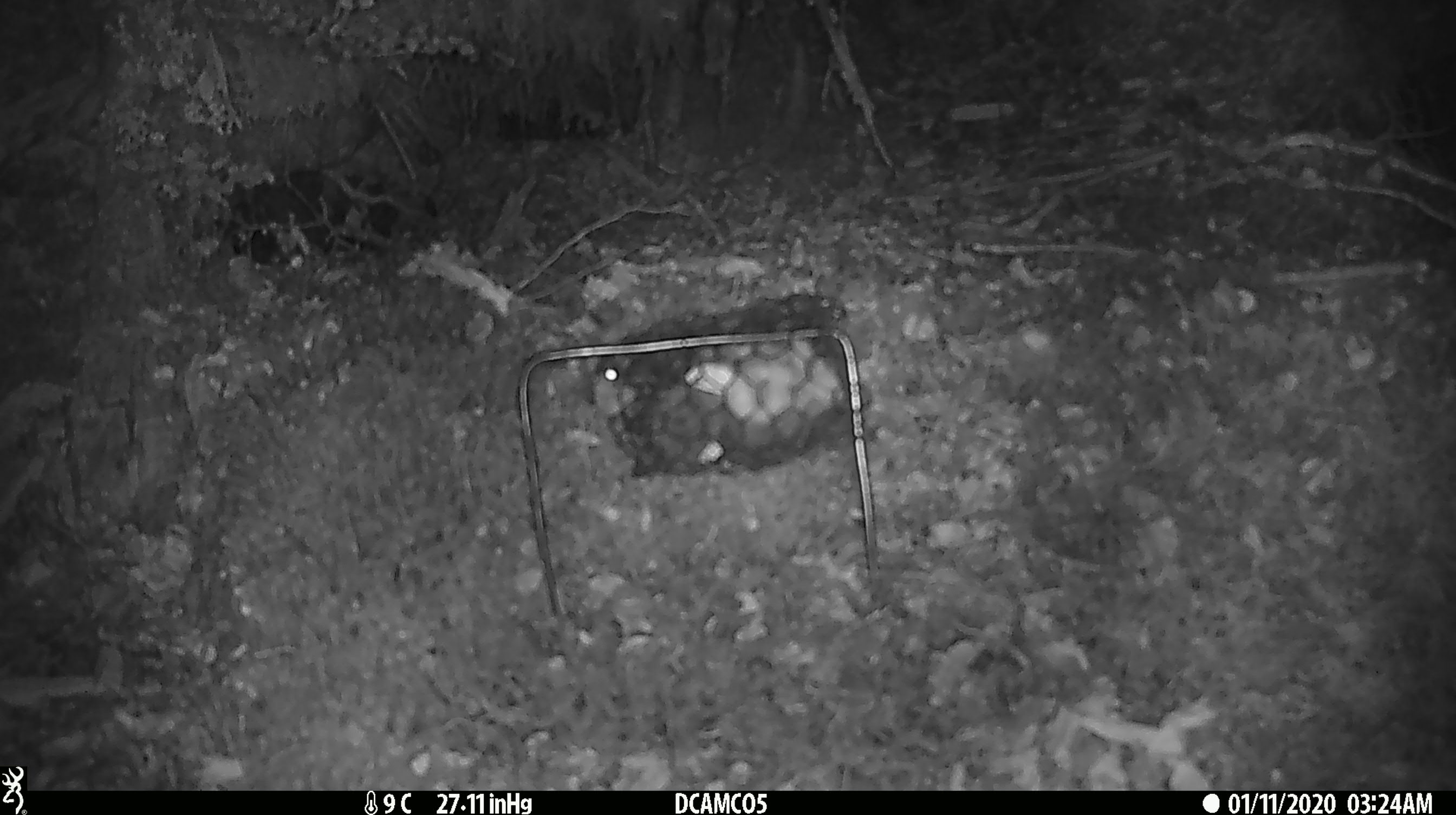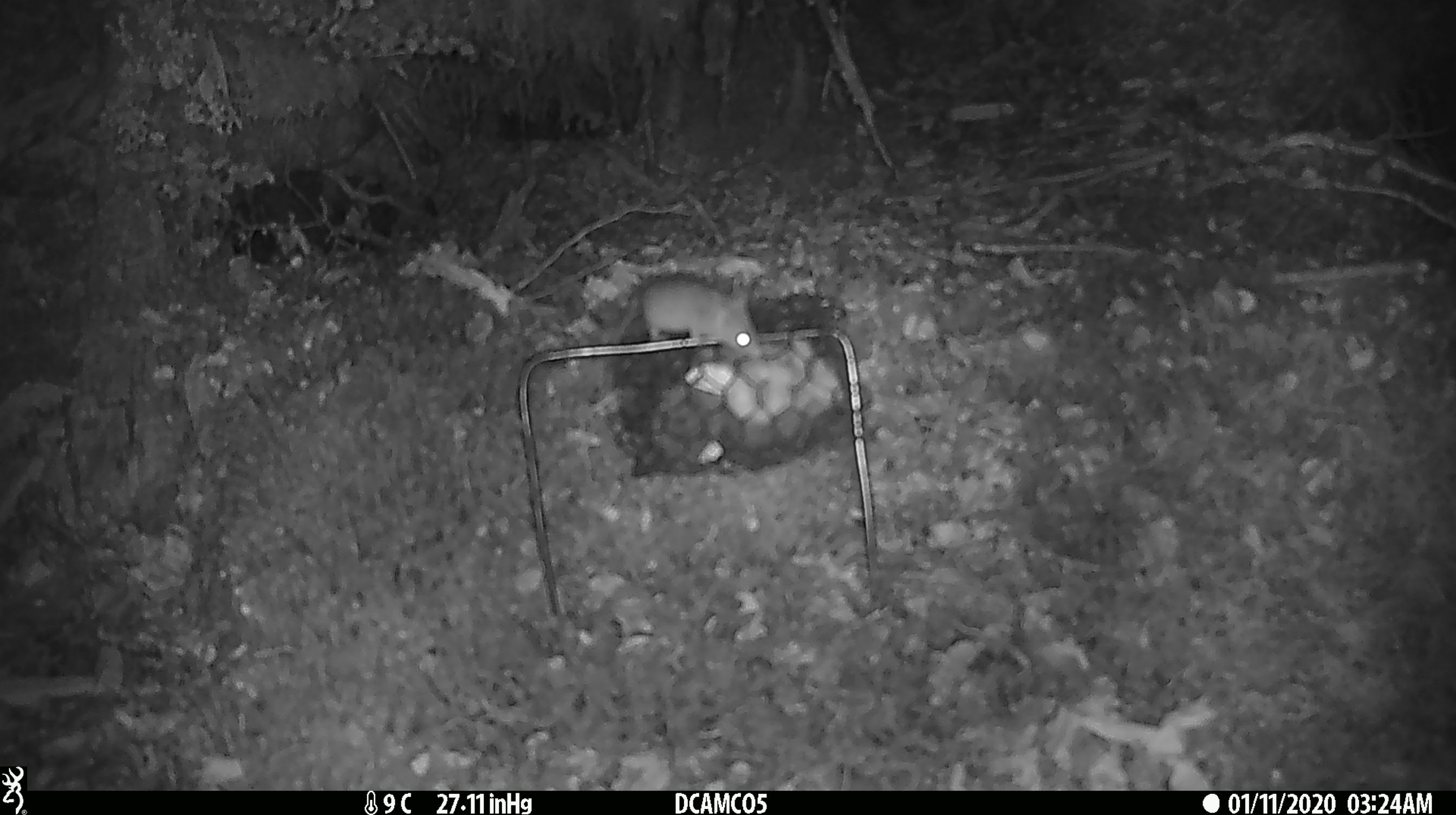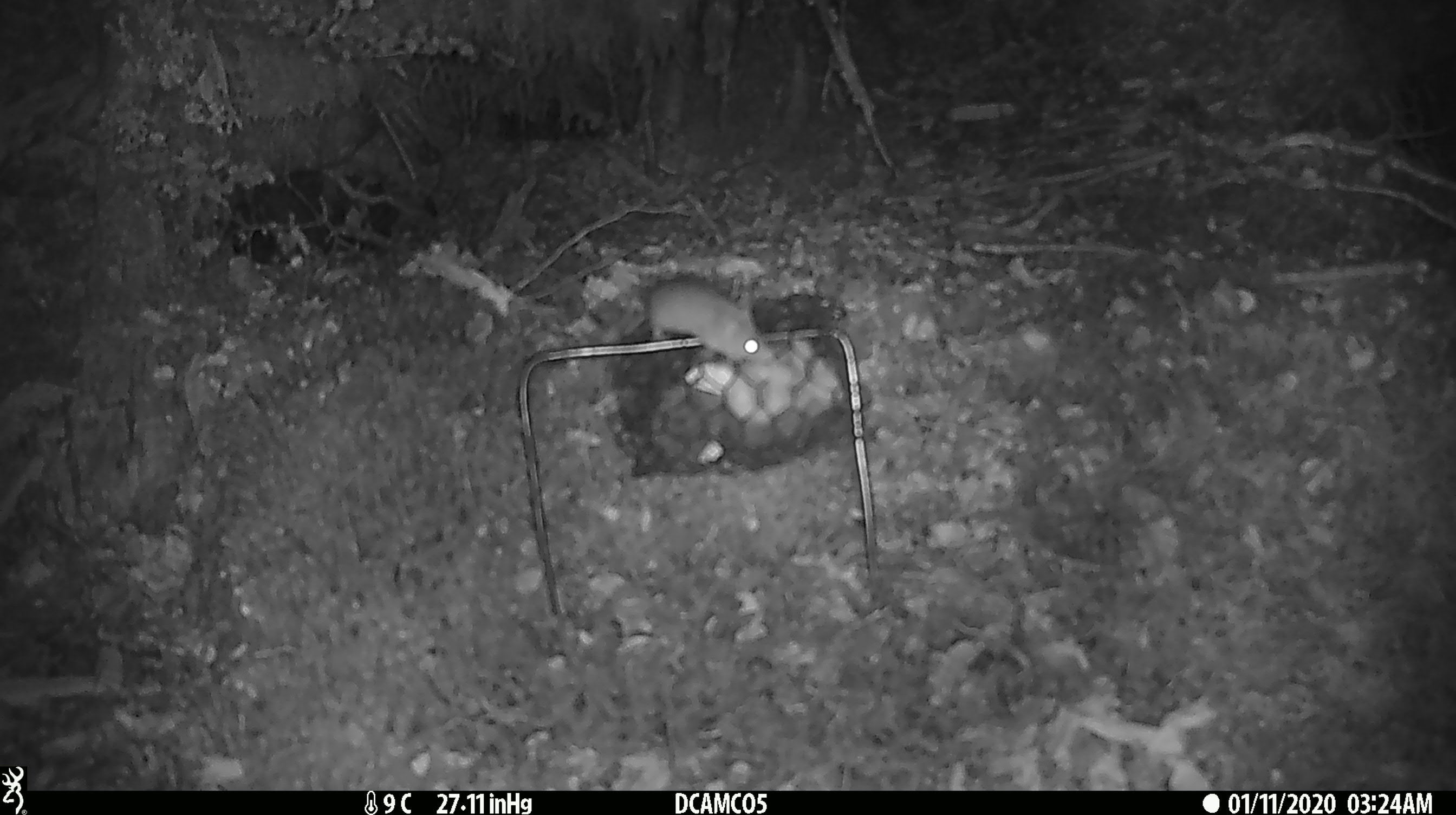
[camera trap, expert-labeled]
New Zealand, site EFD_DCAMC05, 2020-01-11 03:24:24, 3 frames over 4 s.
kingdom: Animalia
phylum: Chordata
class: Mammalia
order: Rodentia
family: Muridae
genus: Mus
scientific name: Mus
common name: mouse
Mouse (Mus).